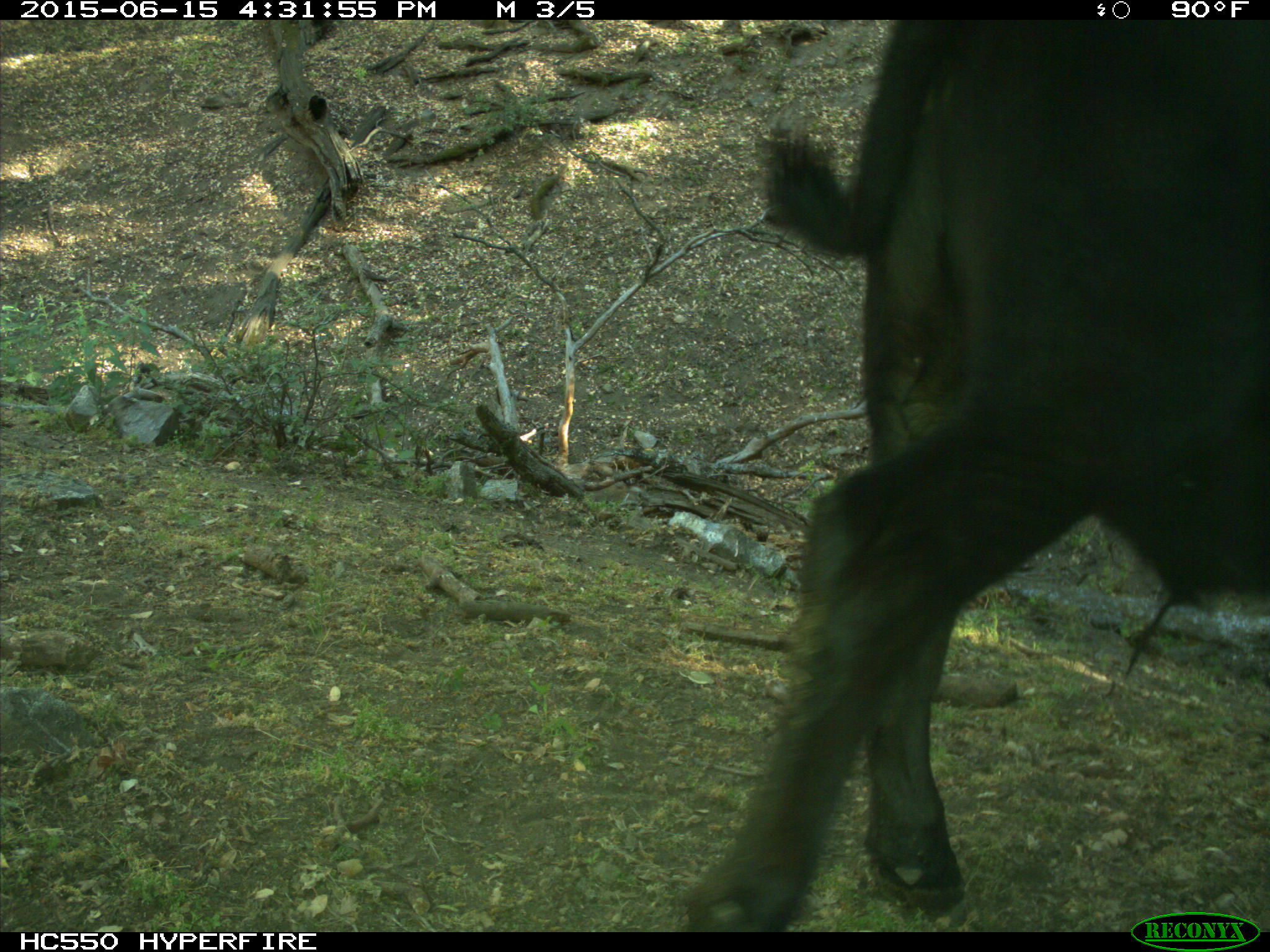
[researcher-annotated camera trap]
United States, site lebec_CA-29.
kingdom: Animalia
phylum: Chordata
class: Mammalia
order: Artiodactyla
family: Bovidae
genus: Bos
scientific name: Bos taurus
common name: domestic cow